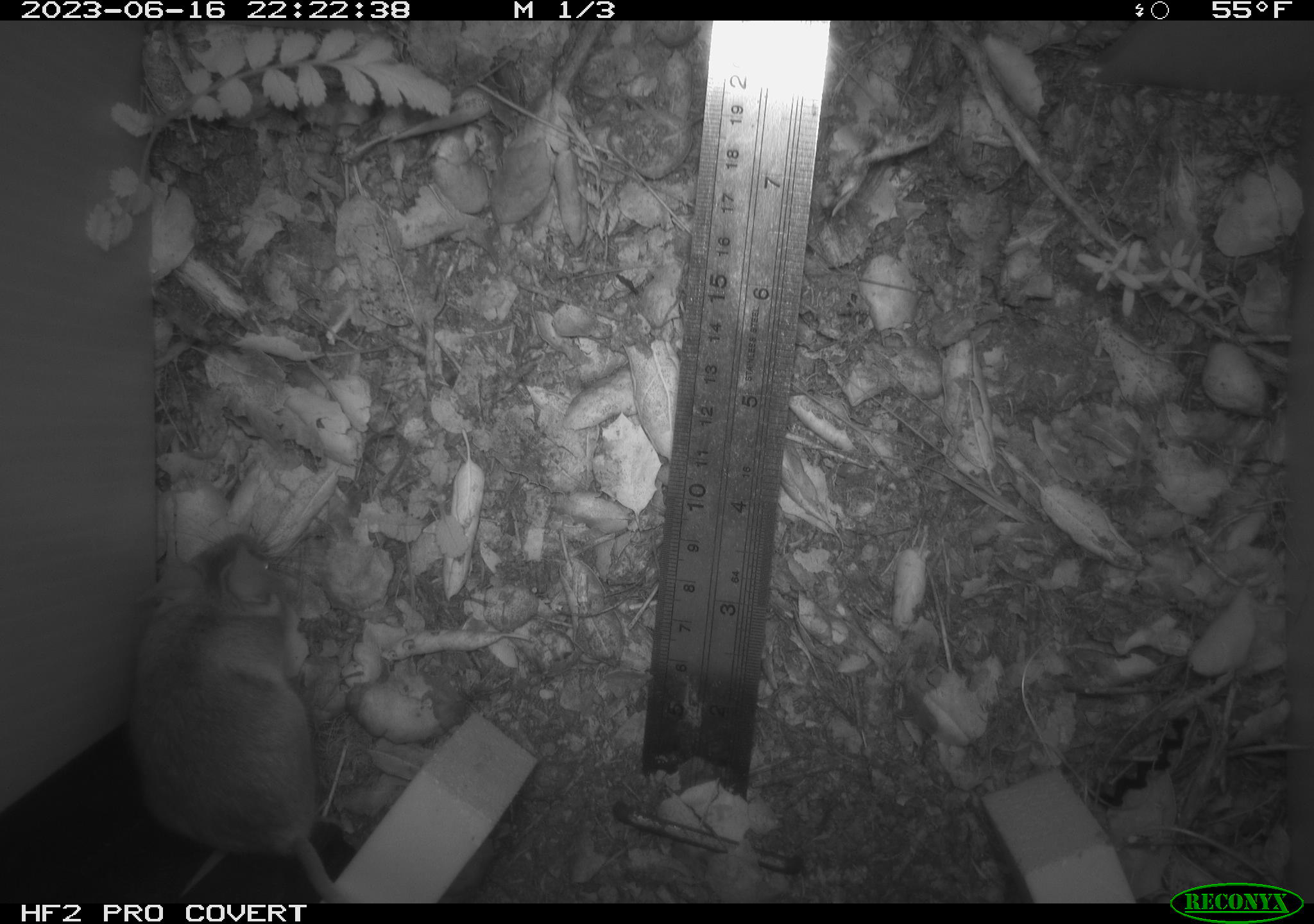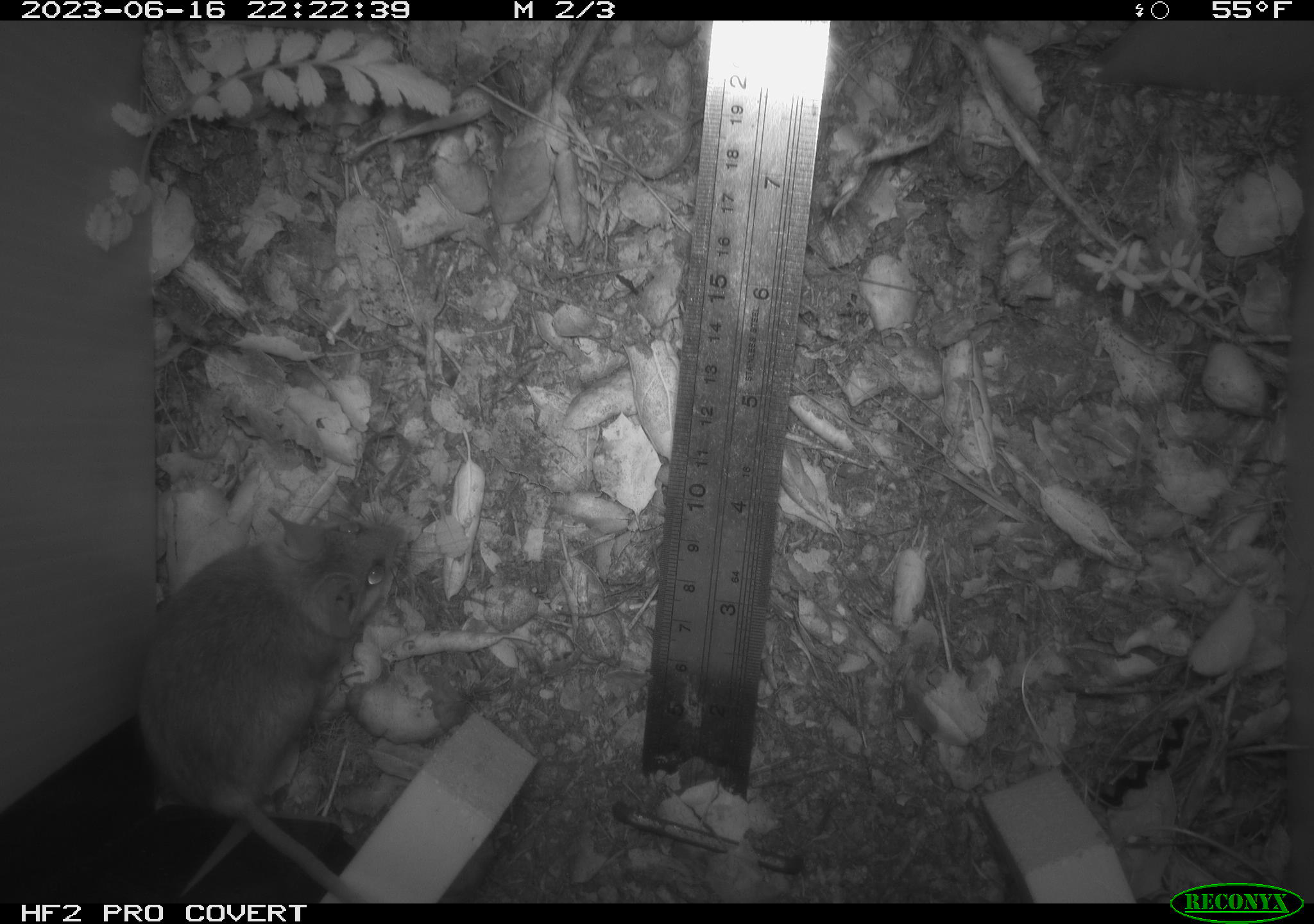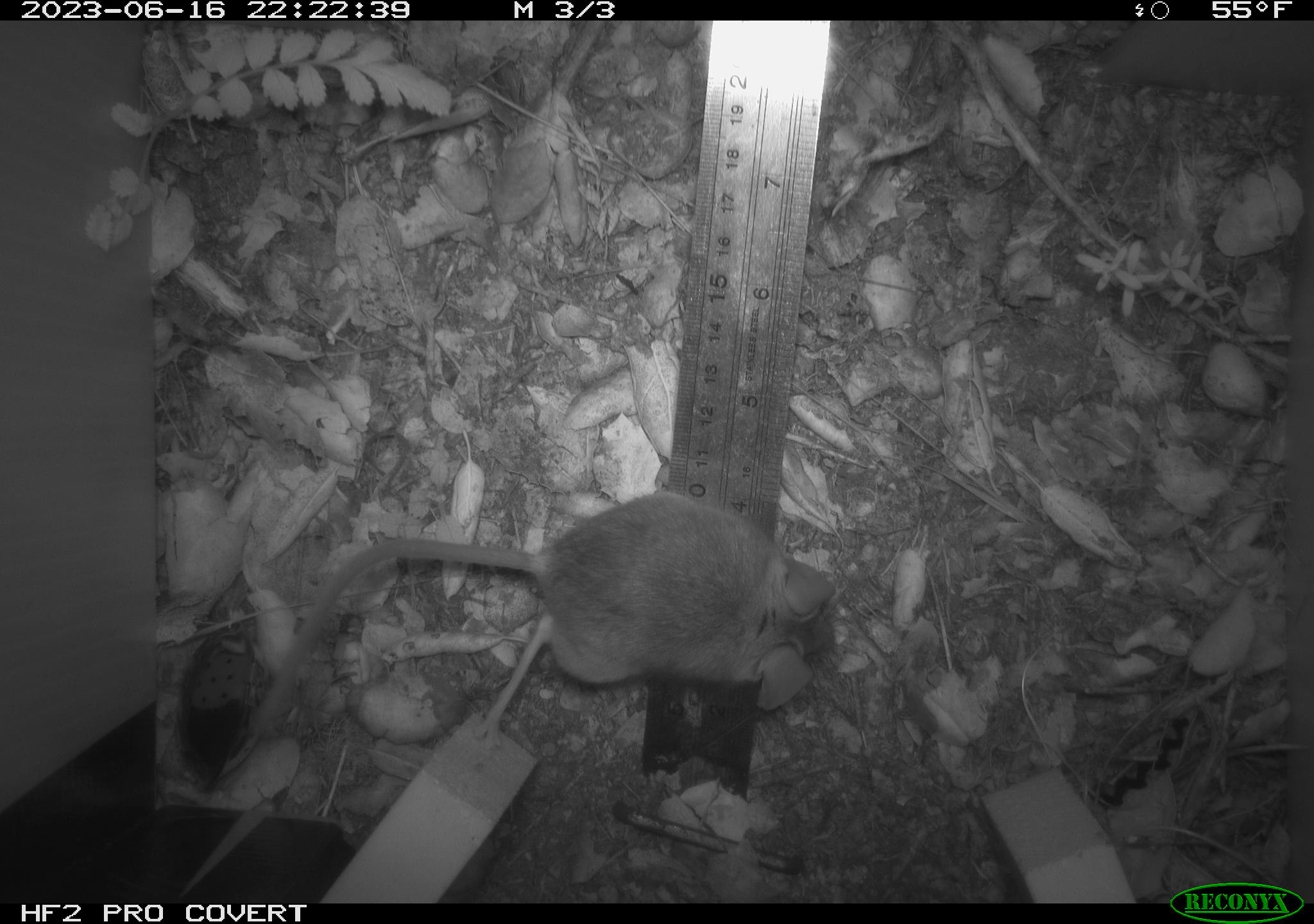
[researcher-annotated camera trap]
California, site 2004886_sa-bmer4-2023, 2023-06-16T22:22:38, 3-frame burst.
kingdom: Animalia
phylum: Chordata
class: Mammalia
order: Rodentia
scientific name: Rodentia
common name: mouse species